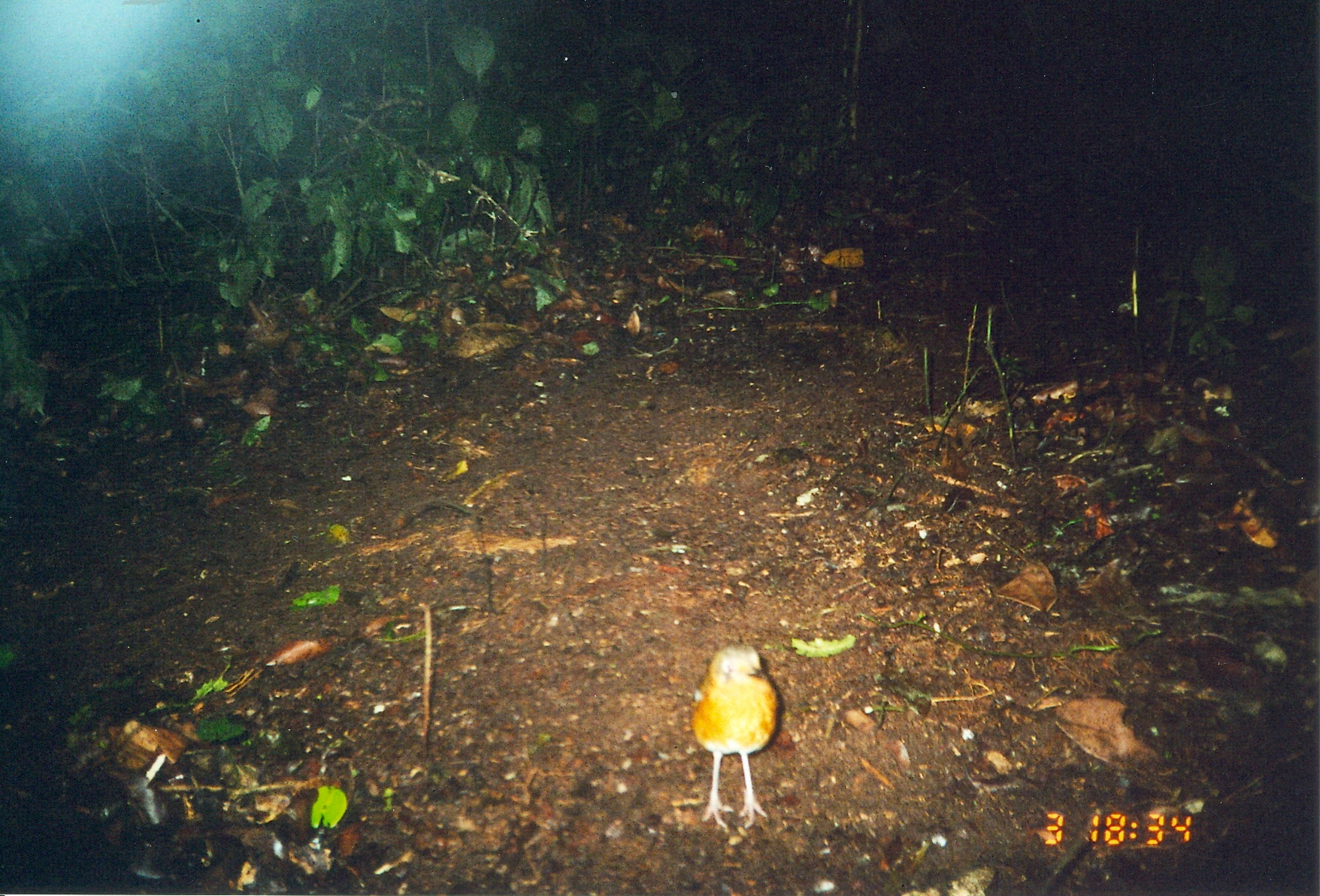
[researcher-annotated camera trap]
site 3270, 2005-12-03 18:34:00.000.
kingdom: Animalia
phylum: Chordata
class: Aves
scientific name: Aves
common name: bird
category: unknown bird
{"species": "unknown bird (bird) (Aves)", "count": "1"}